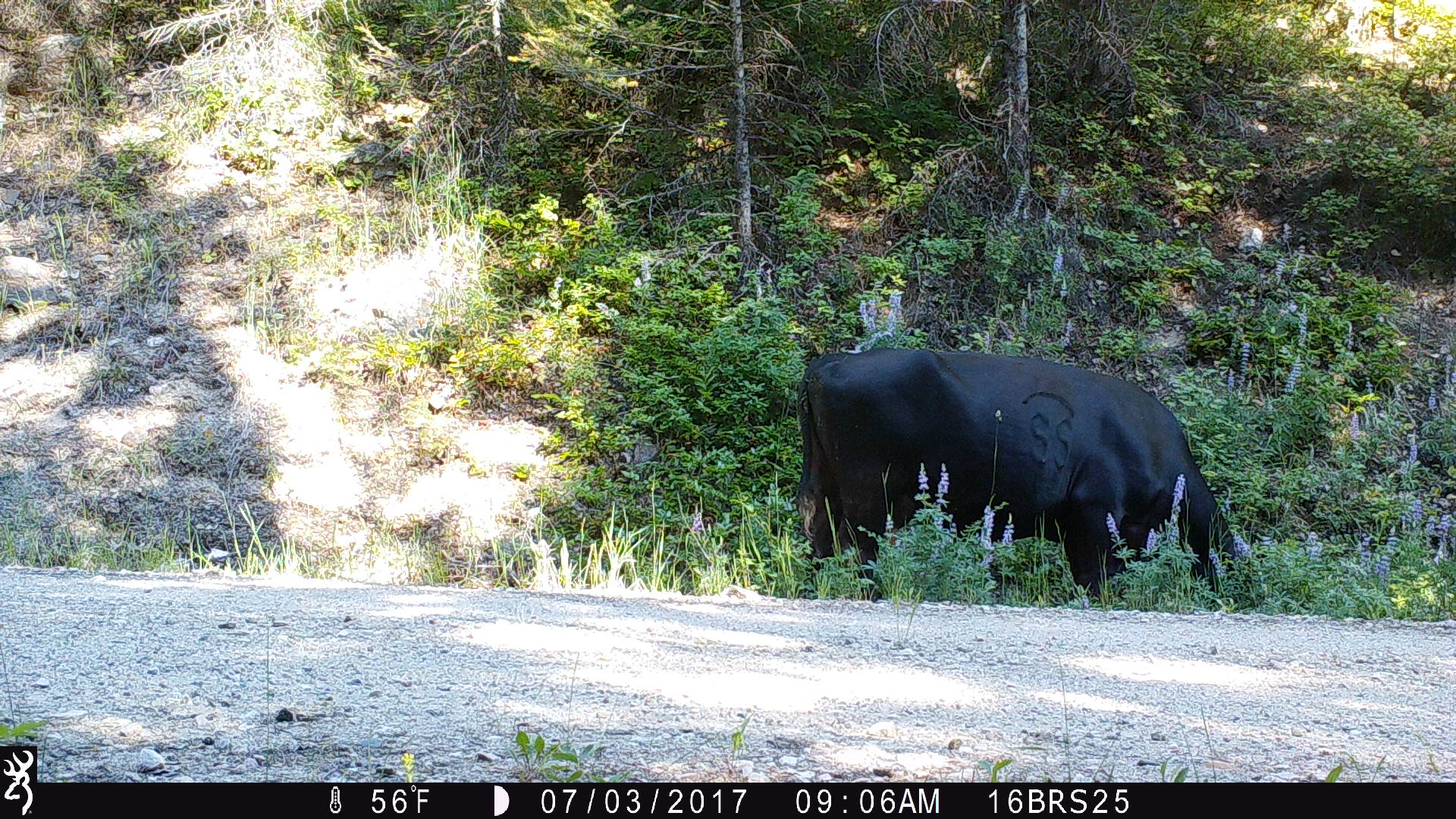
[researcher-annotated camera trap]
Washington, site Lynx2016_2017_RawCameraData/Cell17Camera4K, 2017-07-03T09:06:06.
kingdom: Animalia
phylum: Chordata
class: Mammalia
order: Artiodactyla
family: Bovidae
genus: Bos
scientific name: Bos taurus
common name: domestic cattle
Domestic cattle (Bos taurus). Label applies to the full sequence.